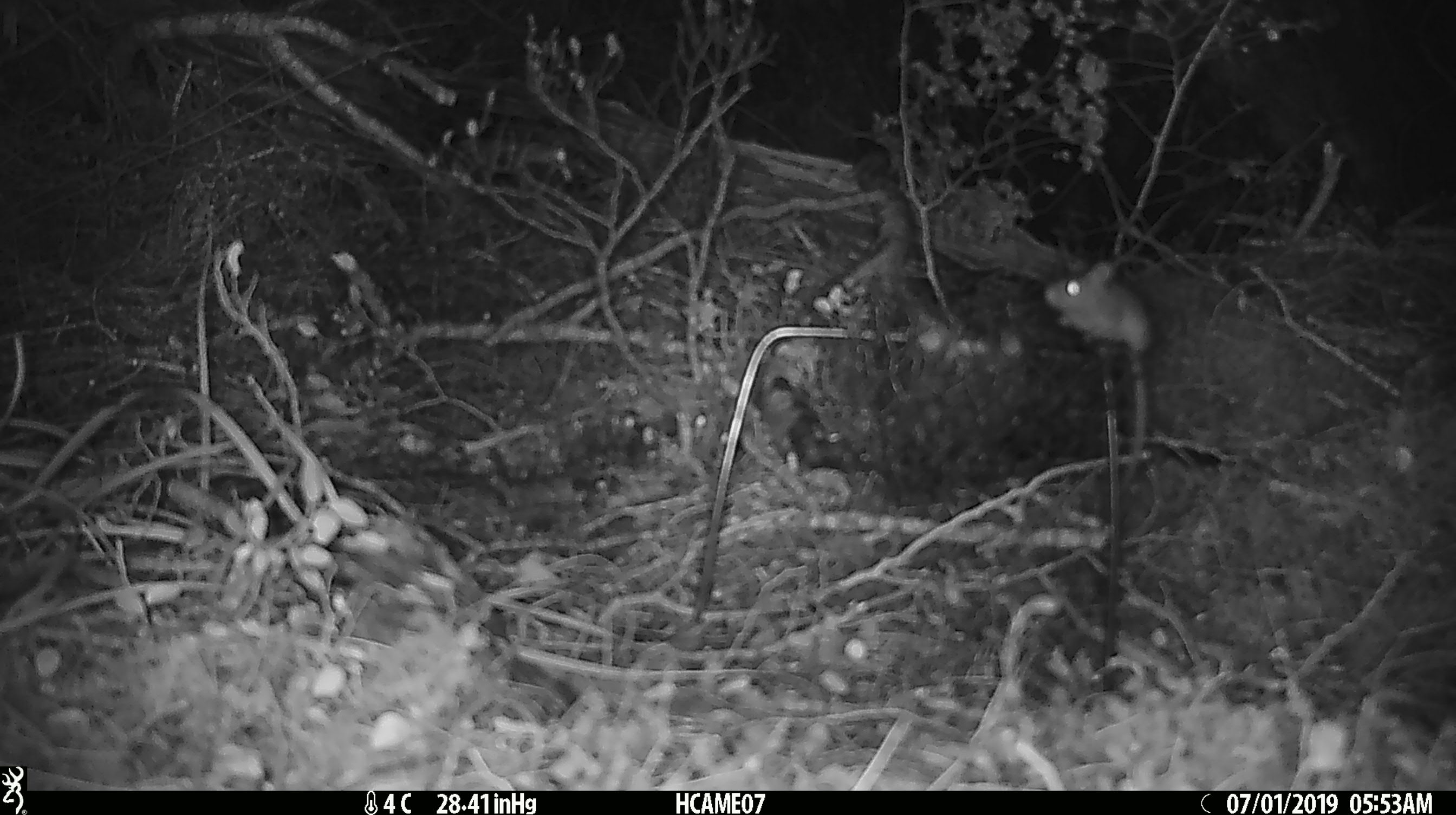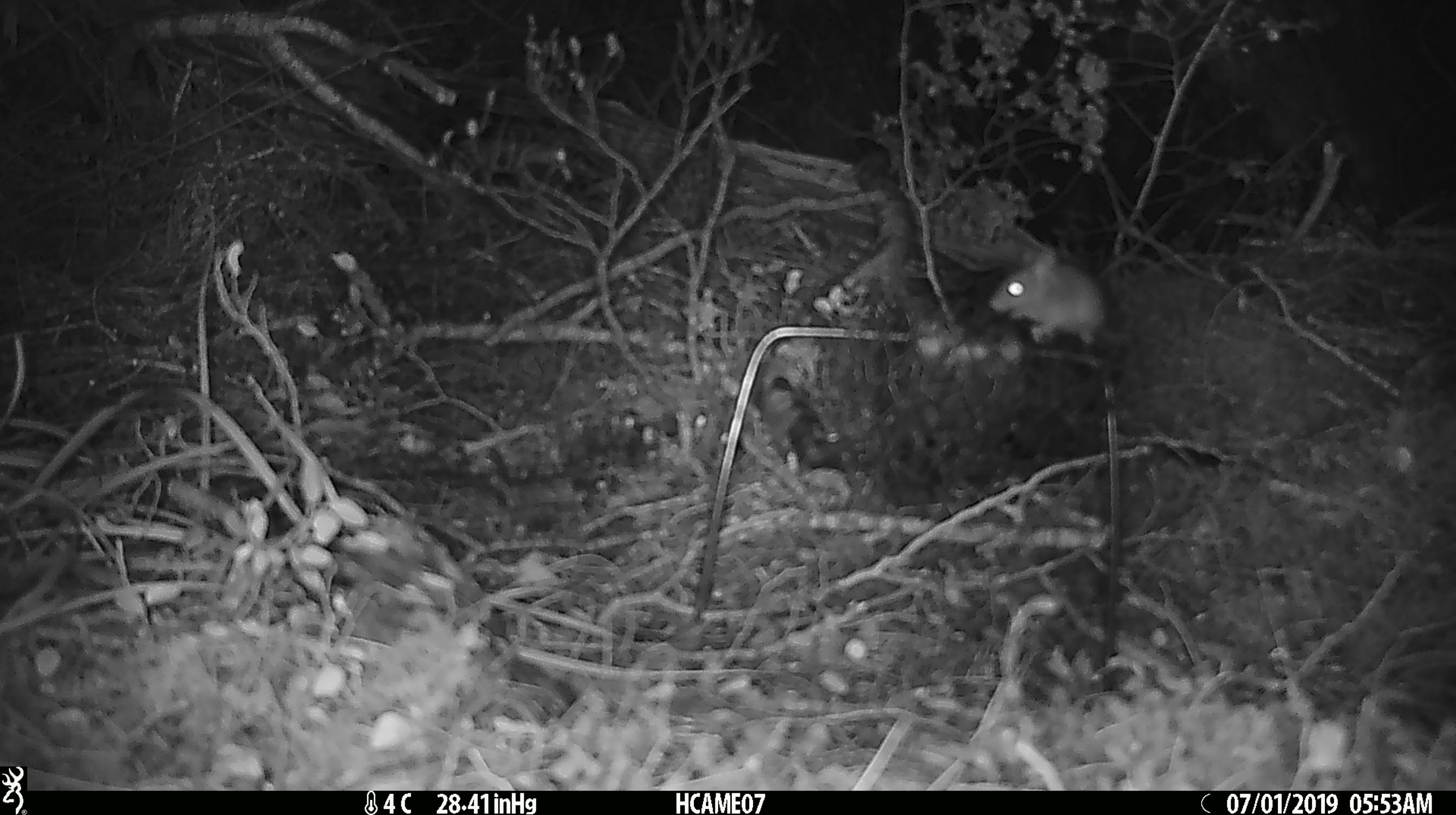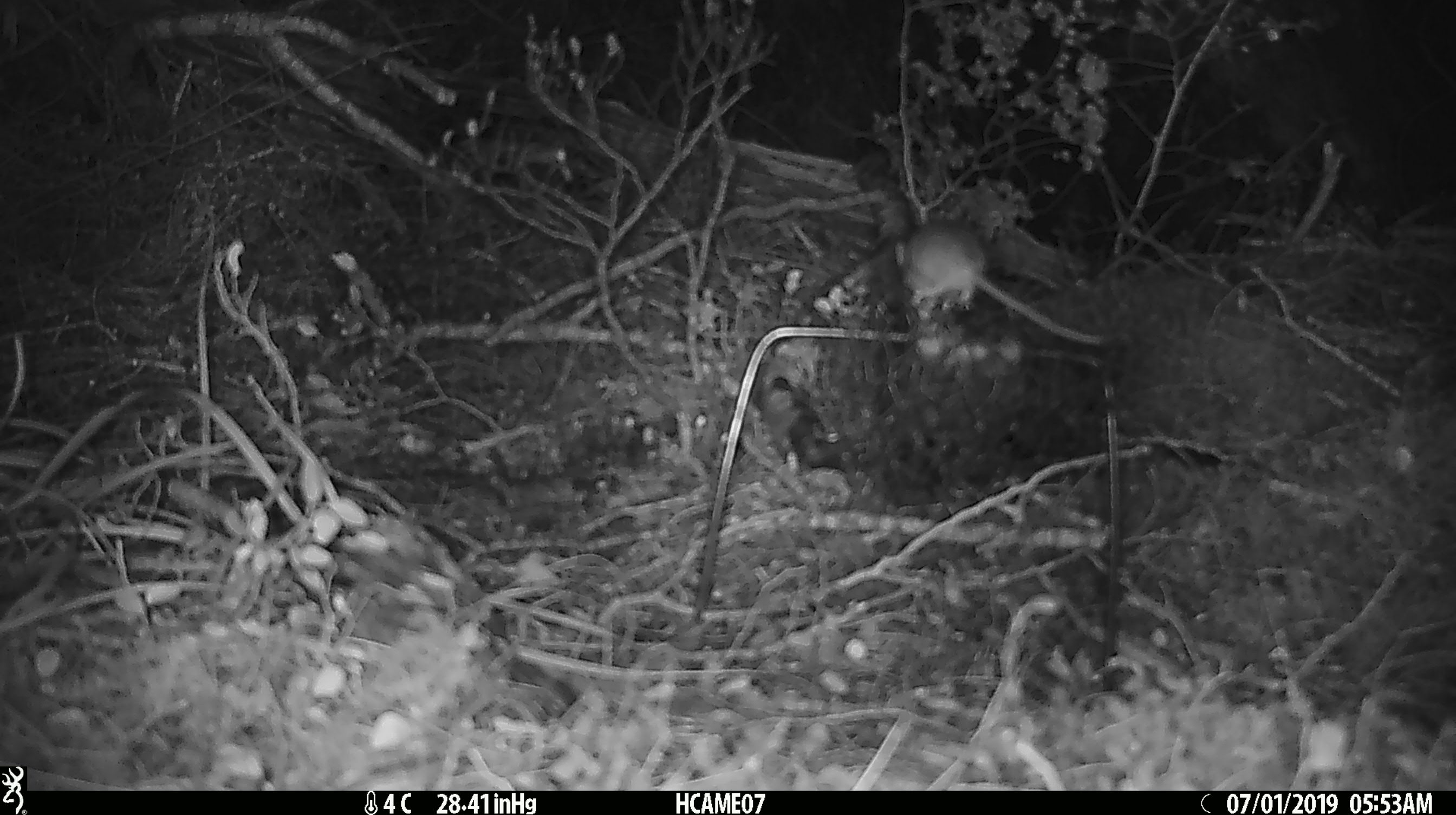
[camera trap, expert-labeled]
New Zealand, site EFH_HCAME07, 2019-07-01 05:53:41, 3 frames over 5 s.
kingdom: Animalia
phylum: Chordata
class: Mammalia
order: Rodentia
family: Muridae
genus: Mus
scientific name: Mus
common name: mouse